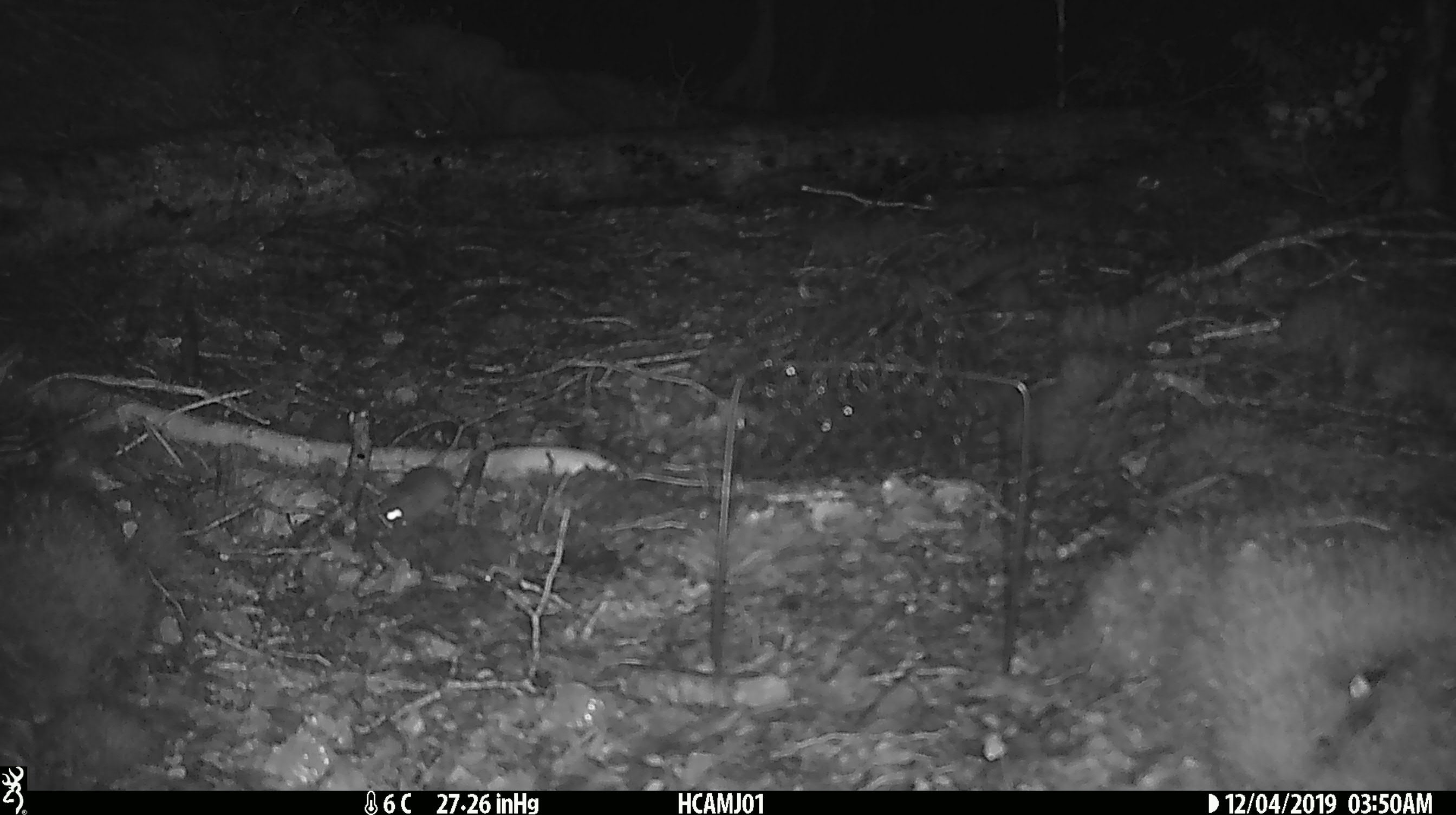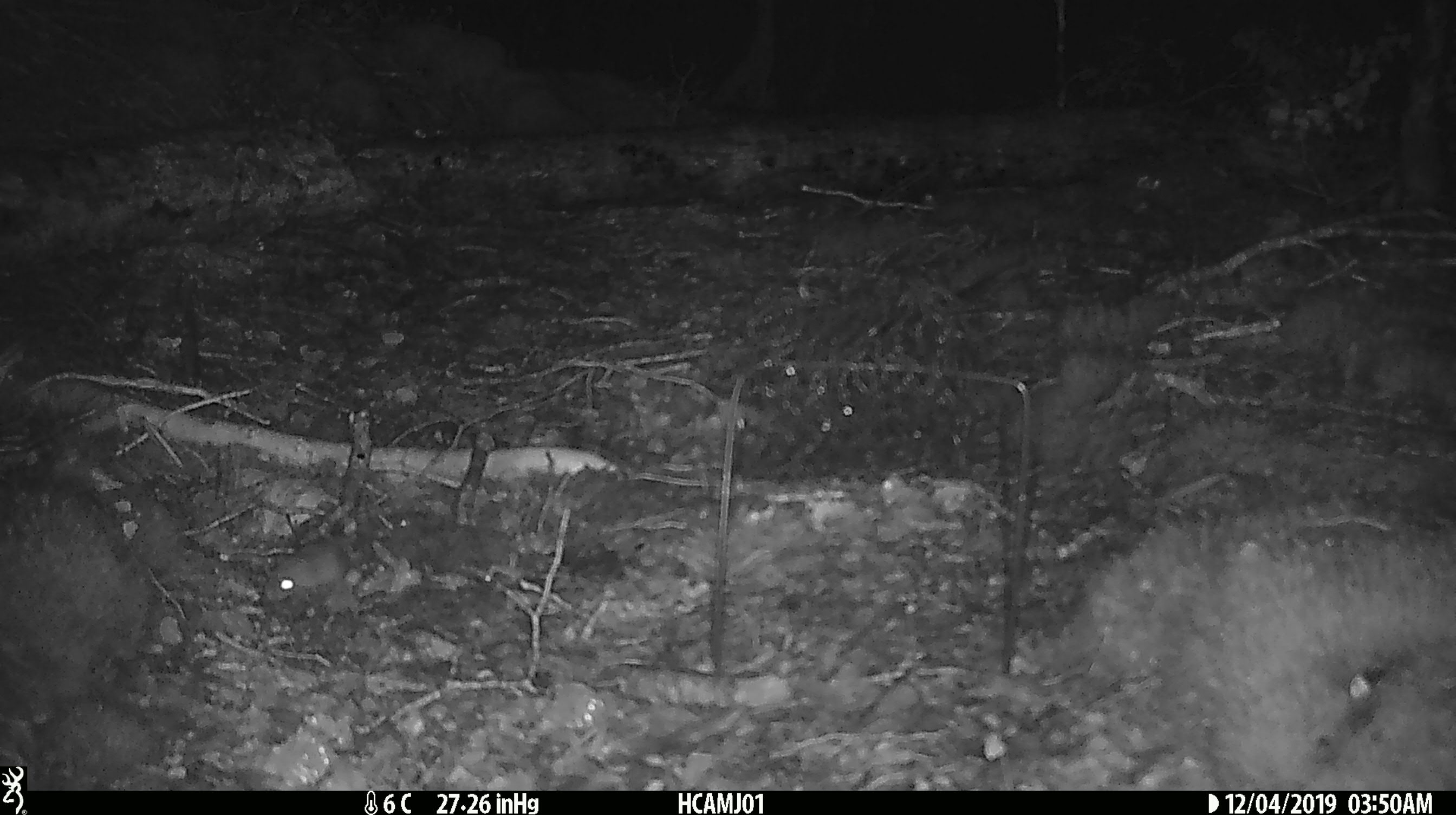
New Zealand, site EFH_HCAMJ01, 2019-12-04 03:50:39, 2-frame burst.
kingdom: Animalia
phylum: Chordata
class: Mammalia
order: Rodentia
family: Muridae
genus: Mus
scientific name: Mus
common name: mouse